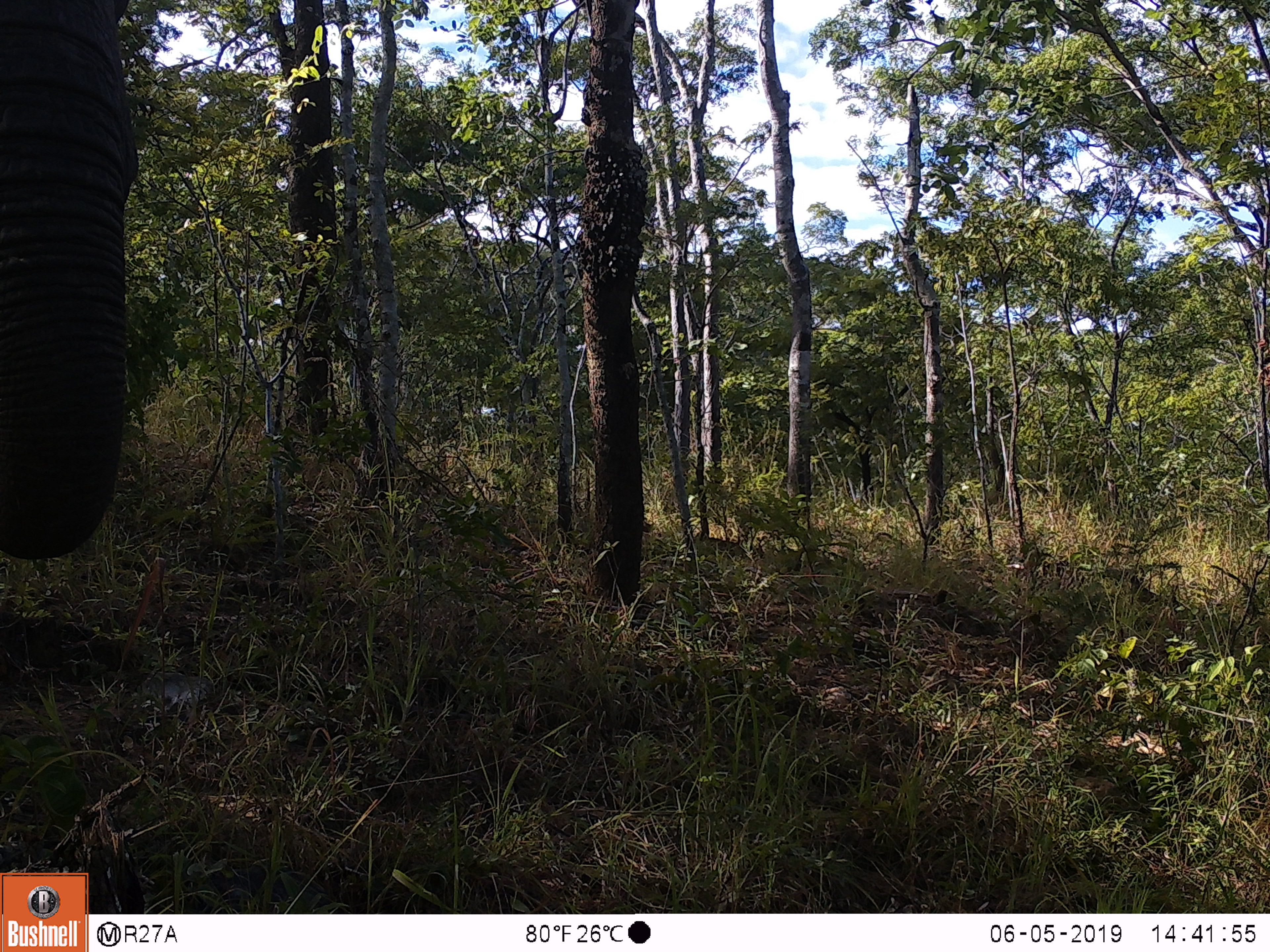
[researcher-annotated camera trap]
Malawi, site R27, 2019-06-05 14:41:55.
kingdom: Animalia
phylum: Chordata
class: Mammalia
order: Proboscidea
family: Elephantidae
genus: Loxodonta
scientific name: Loxodonta africana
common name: african savanna elephant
African savanna elephant (Loxodonta africana), count 1.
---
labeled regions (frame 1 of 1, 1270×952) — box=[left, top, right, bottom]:
african savanna elephant: box=[0, 0, 153, 578]